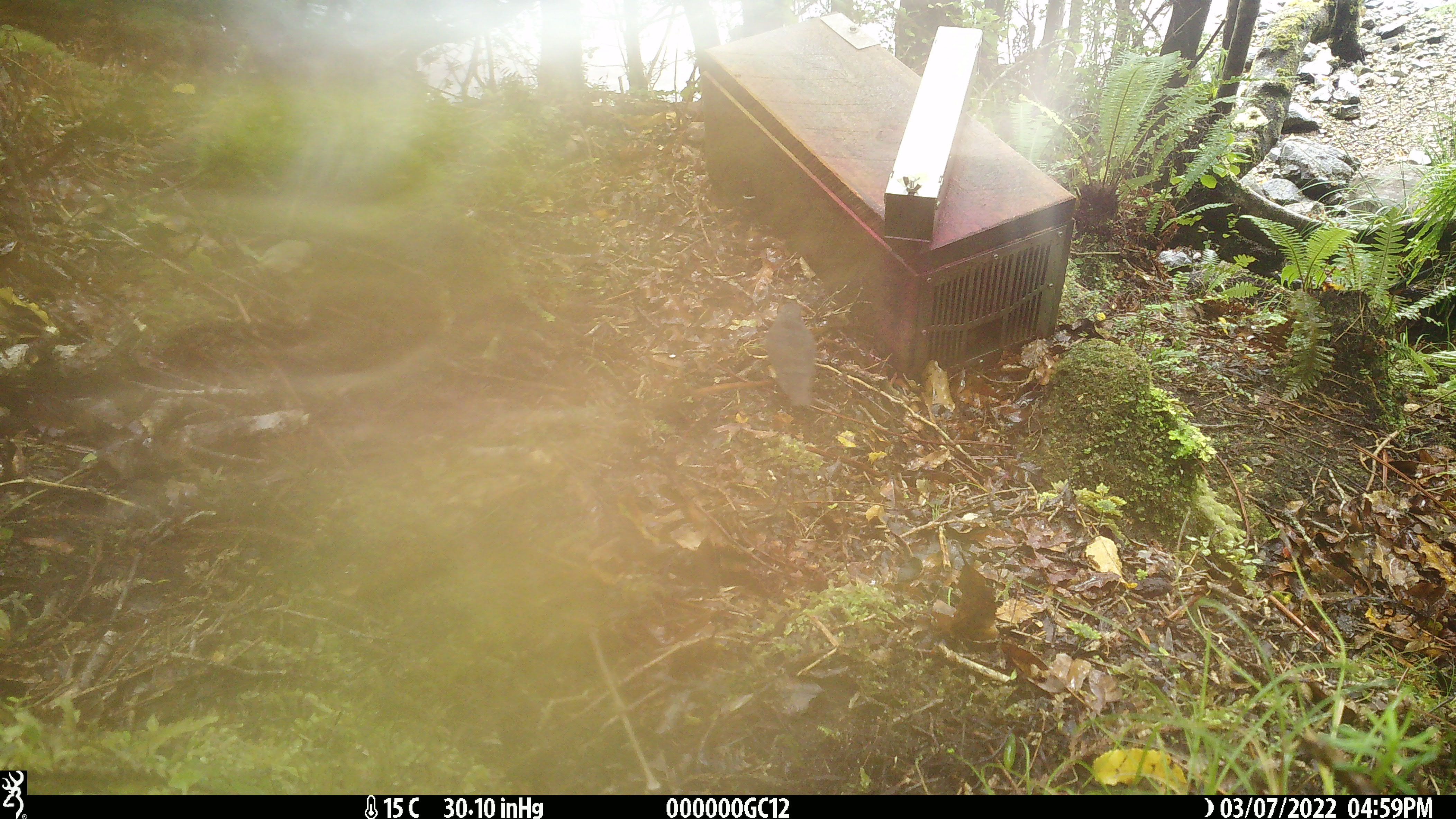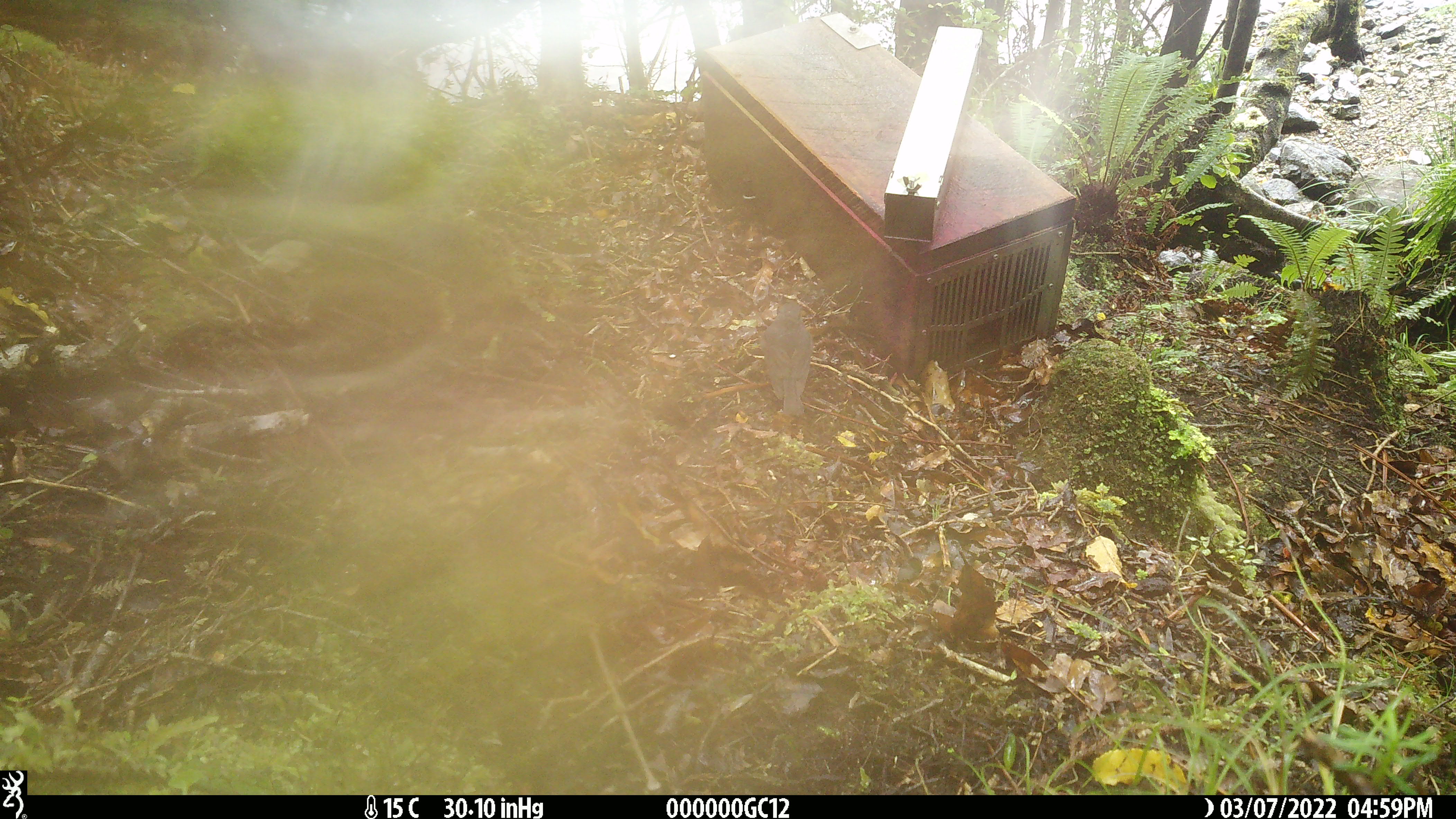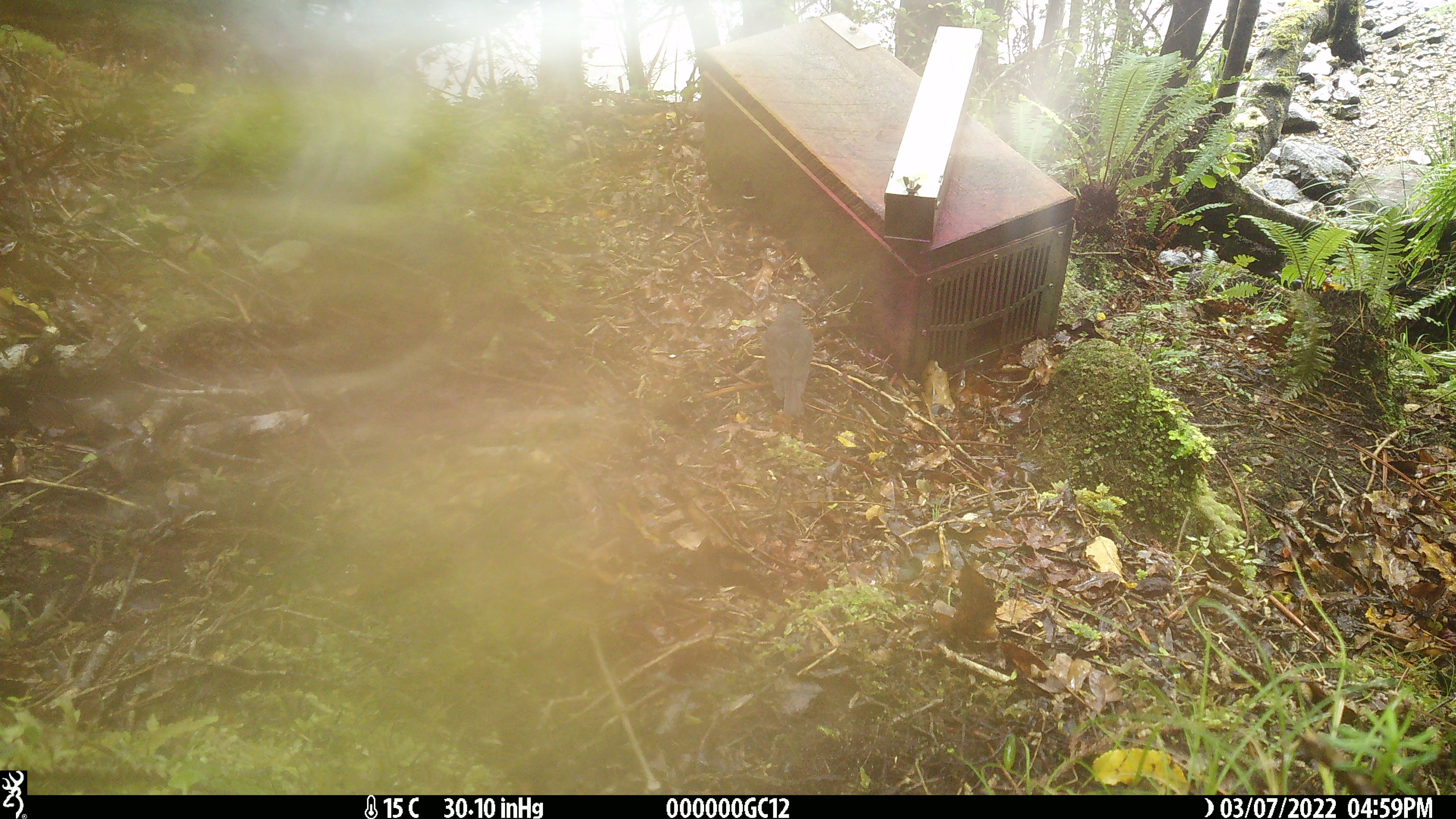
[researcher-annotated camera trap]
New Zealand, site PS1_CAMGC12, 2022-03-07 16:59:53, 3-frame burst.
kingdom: Animalia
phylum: Chordata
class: Aves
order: Passeriformes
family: Petroicidae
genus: Petroica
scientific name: Petroica australis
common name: new zealand robin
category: robin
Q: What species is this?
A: Robin (new zealand robin) (Petroica australis).